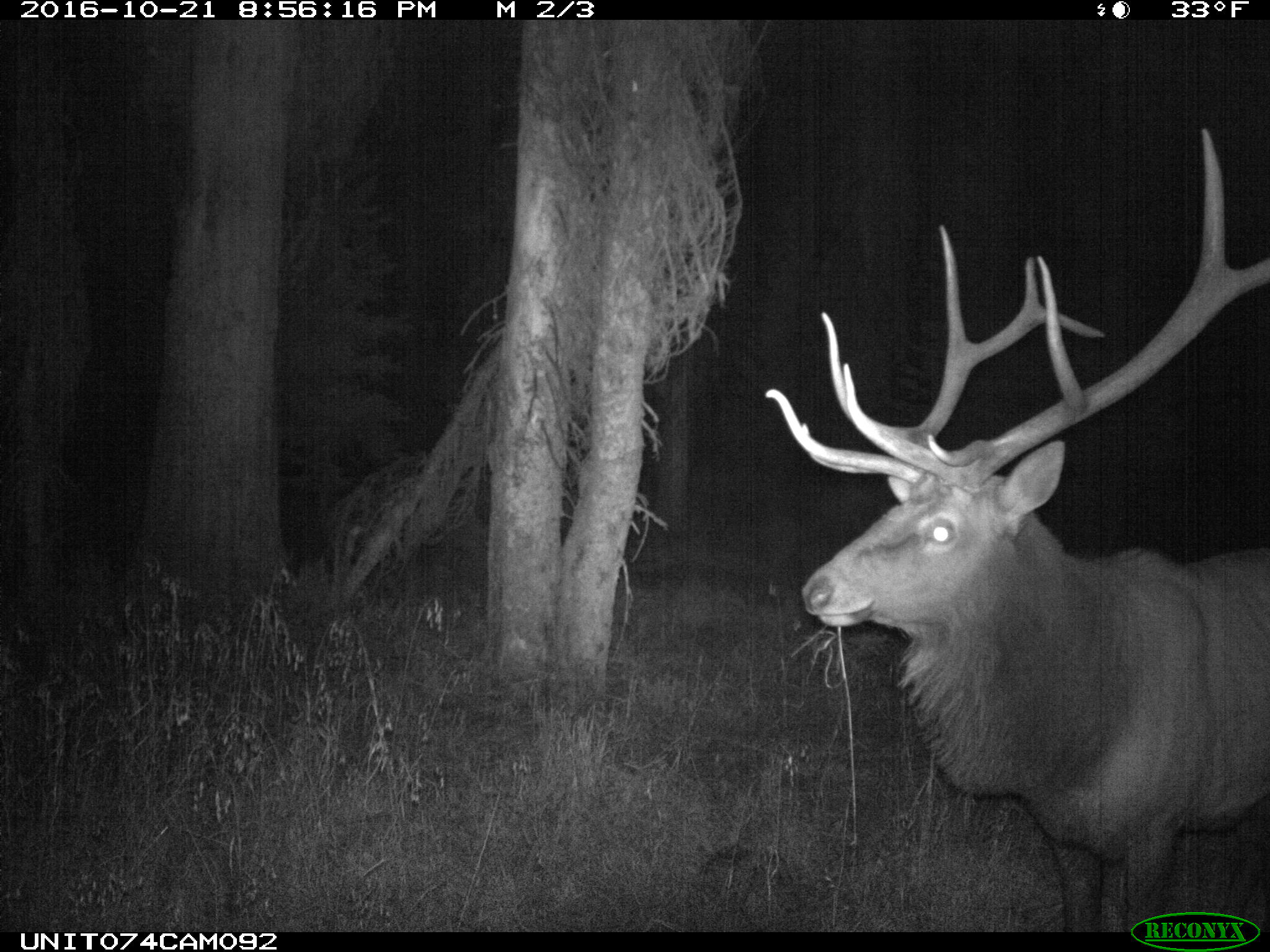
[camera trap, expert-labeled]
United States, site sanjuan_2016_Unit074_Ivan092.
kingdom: Animalia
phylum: Chordata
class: Mammalia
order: Artiodactyla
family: Cervidae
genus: Cervus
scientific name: Cervus elaphus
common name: red deer